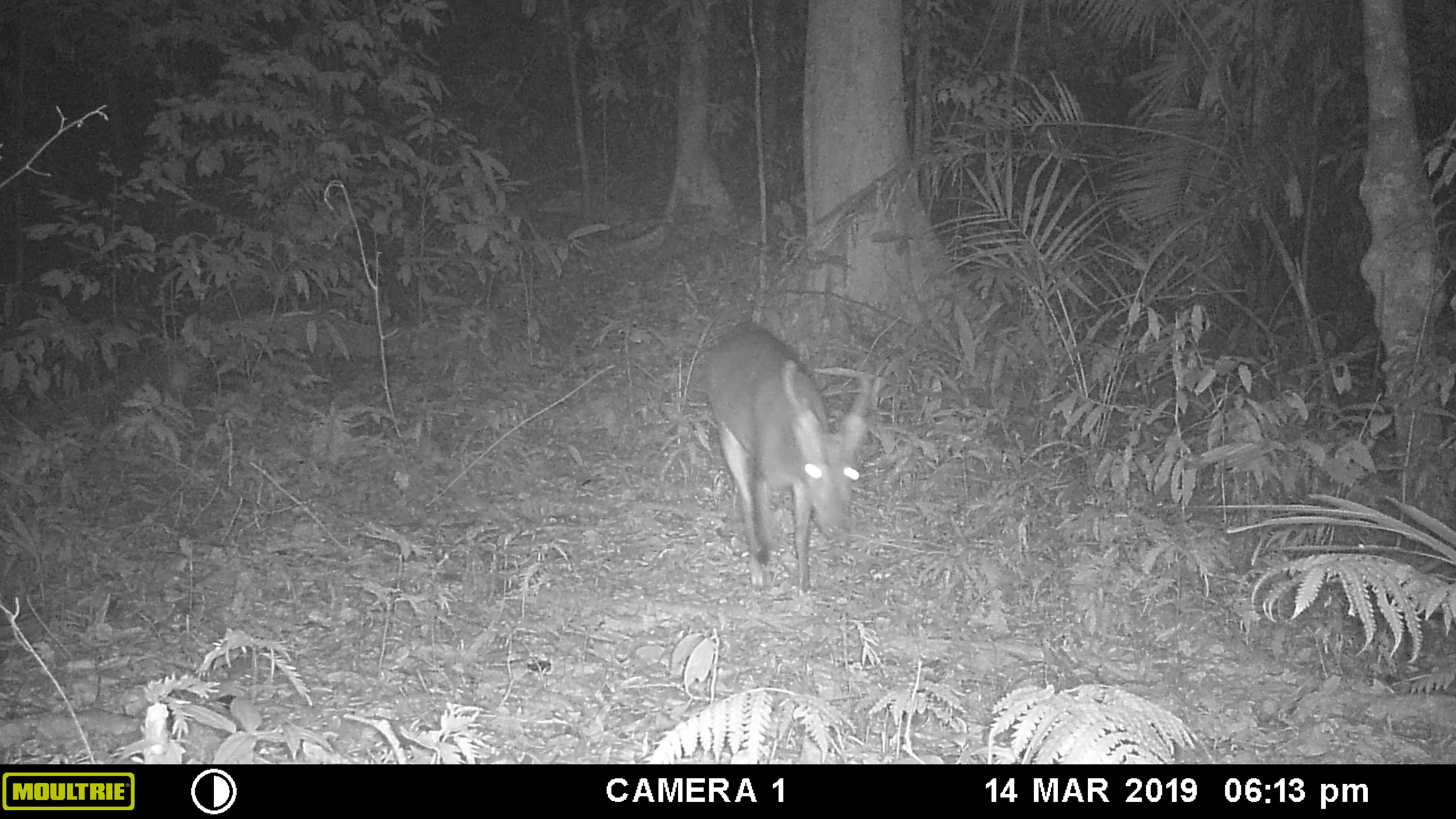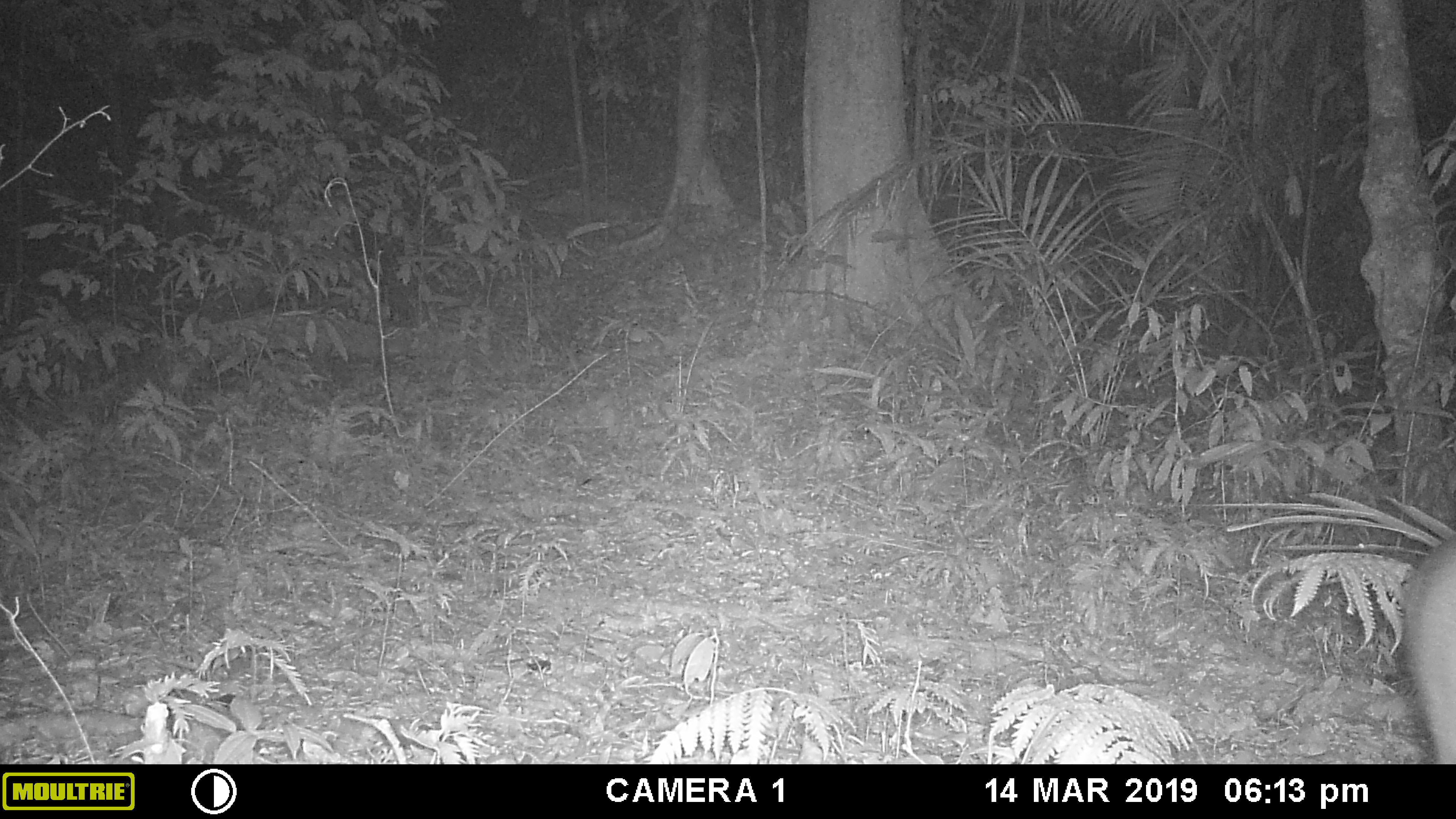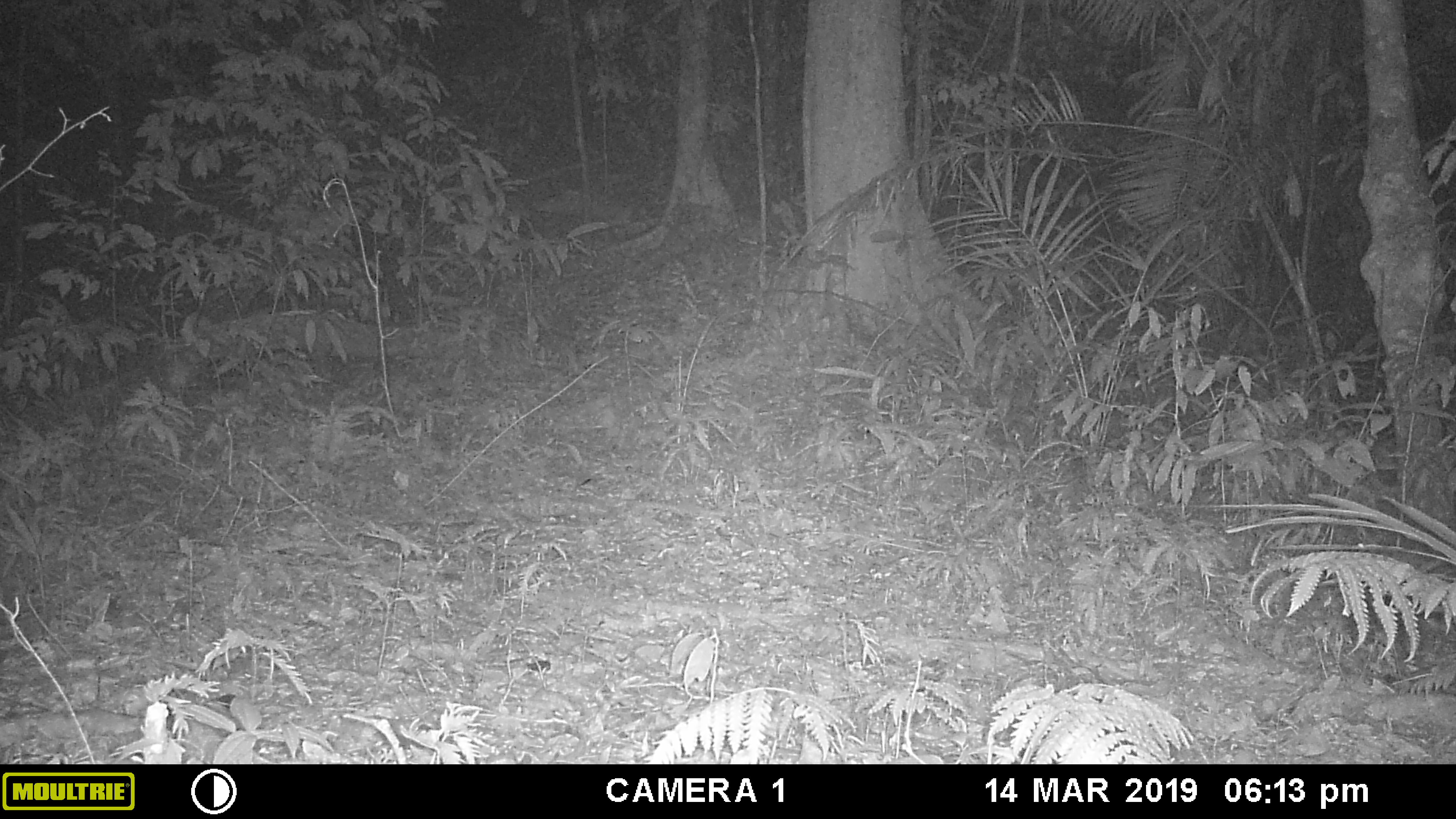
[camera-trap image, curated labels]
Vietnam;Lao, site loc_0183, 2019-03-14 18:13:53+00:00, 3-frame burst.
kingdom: Animalia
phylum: Chordata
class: Mammalia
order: Artiodactyla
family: Cervidae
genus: Muntiacus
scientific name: Muntiacus vuquangensis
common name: large-antlered muntjac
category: large antlered muntjac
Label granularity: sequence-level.